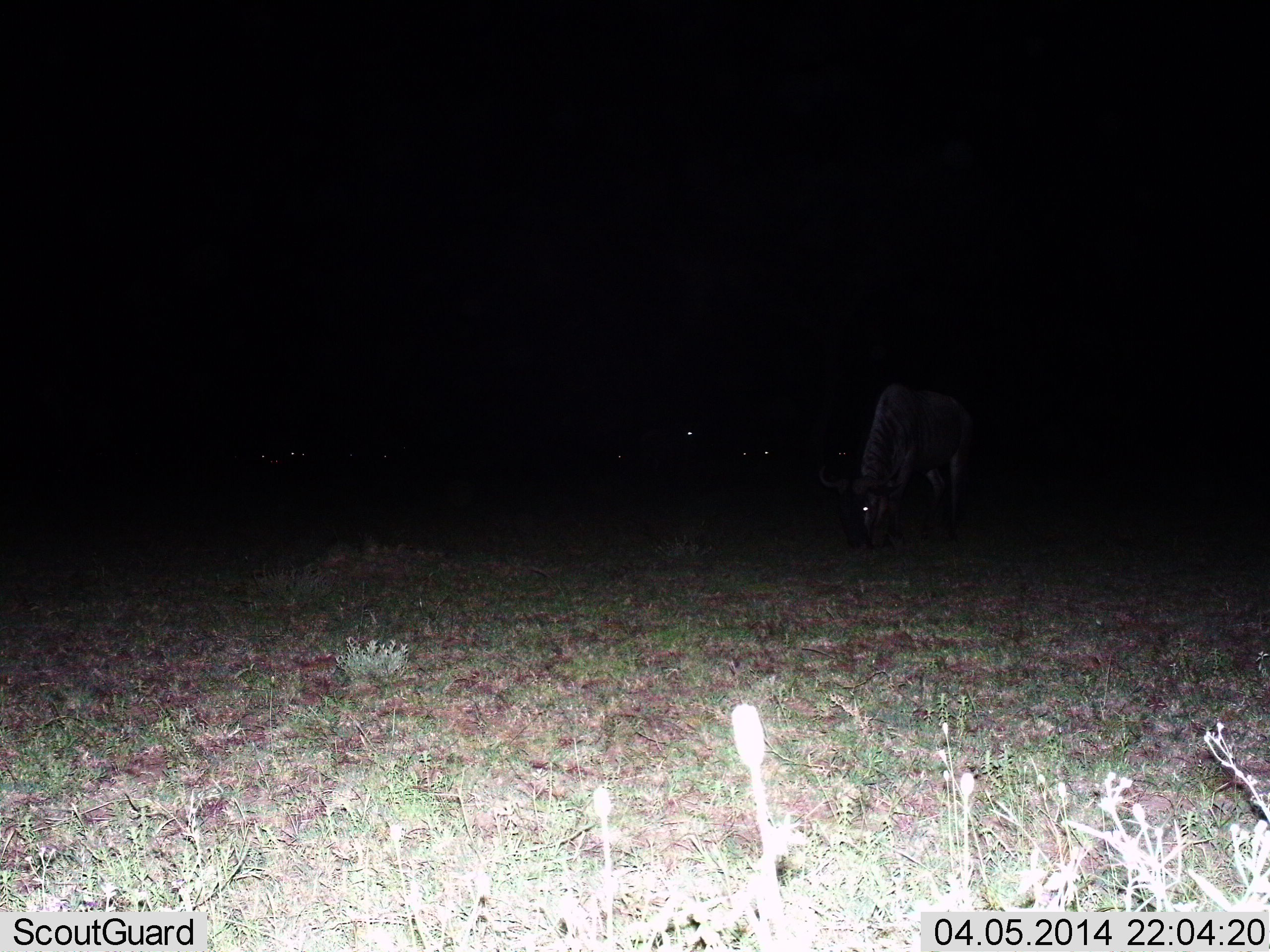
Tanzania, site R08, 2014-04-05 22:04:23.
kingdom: Animalia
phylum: Chordata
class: Mammalia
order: Artiodactyla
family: Bovidae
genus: Connochaetes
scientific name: Connochaetes taurinus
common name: blue wildebeest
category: wildebeest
Wildebeest (blue wildebeest) (Connochaetes taurinus), count 4. Behavior (volunteer vote fractions): standing 55%, resting 0%, moving 0%, interacting 0%. Young present (vote fraction): 0%. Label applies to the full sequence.